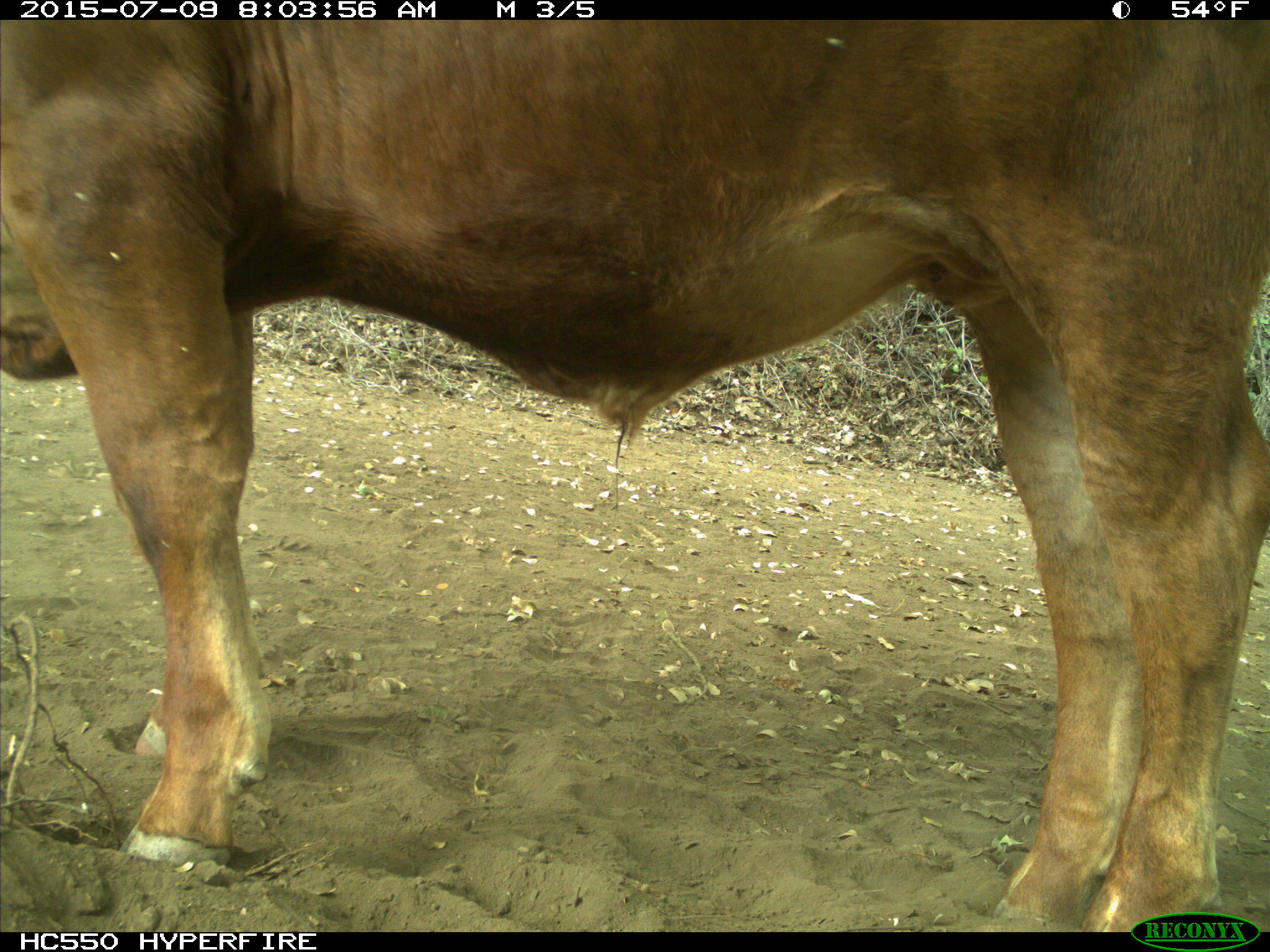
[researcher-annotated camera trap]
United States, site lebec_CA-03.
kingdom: Animalia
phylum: Chordata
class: Mammalia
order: Artiodactyla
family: Bovidae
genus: Bos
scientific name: Bos taurus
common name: domestic cow